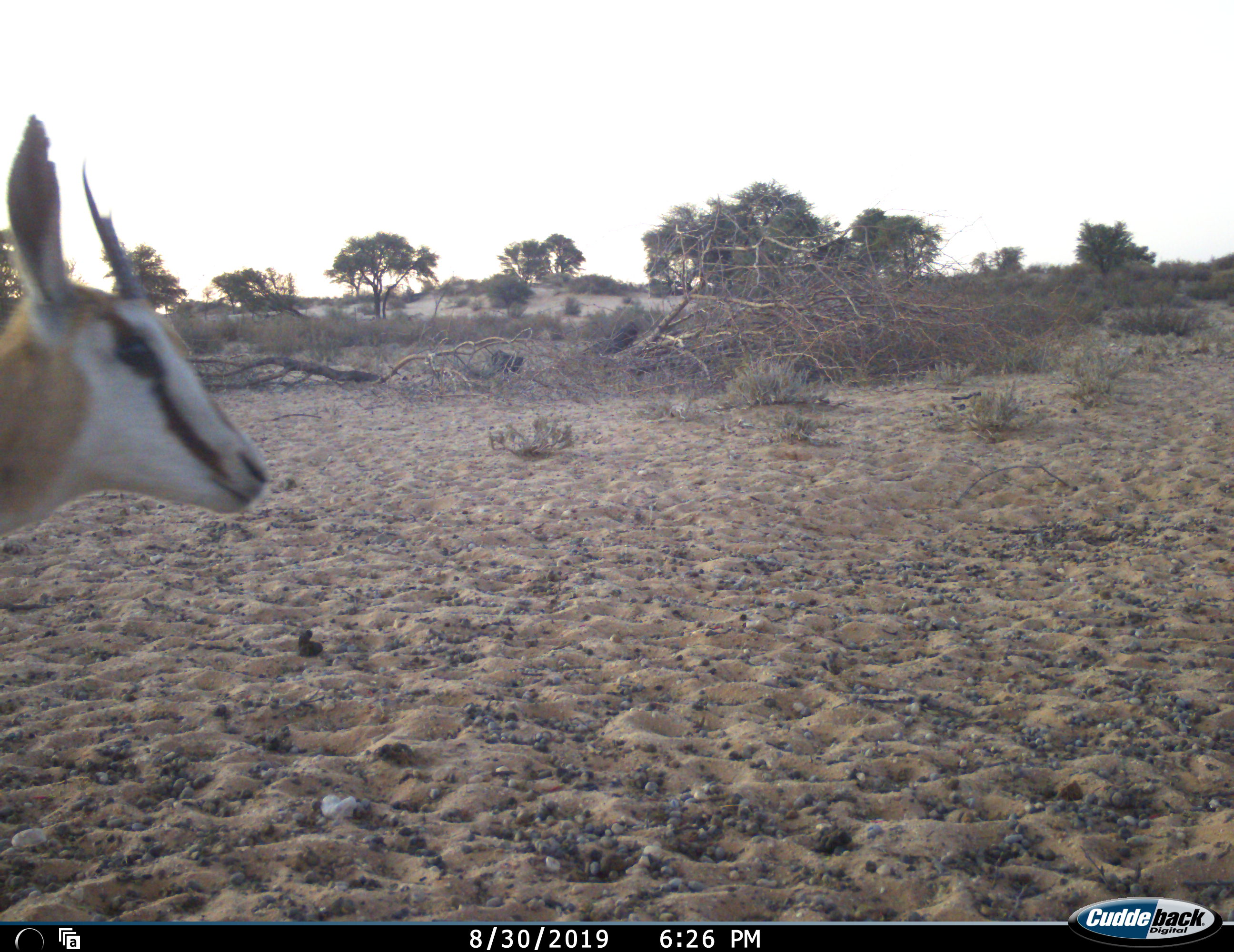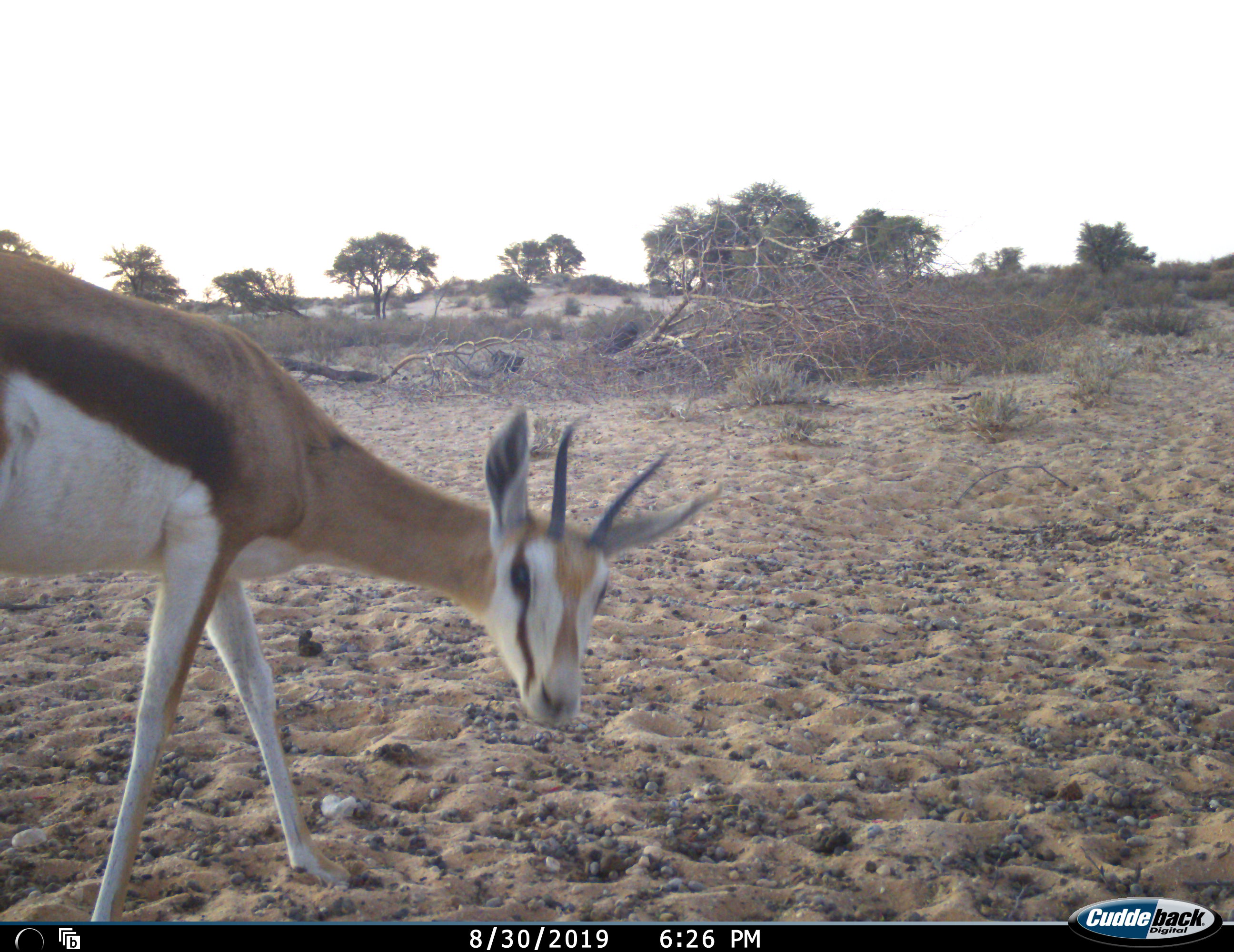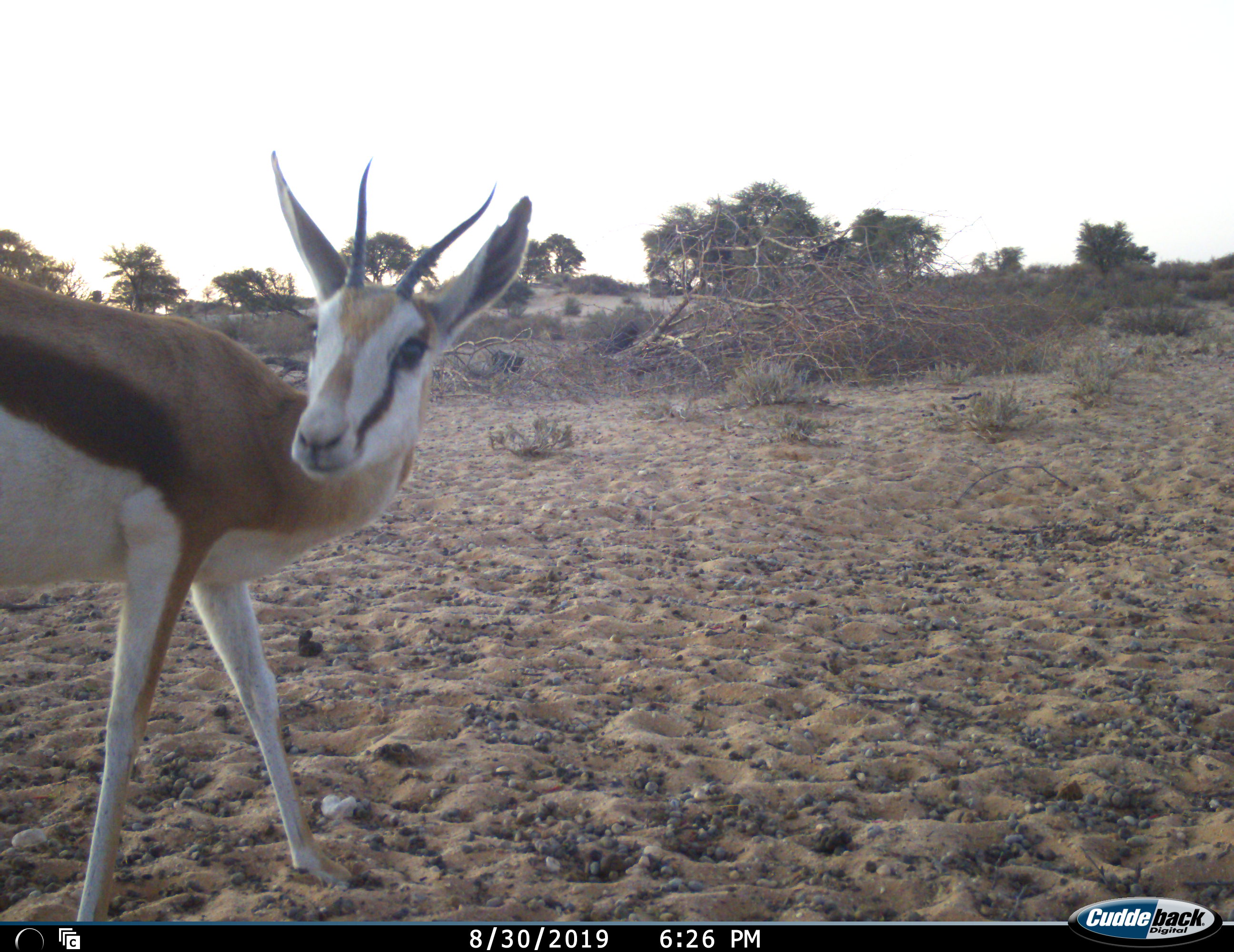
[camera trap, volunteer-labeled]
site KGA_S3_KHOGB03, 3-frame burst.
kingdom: Animalia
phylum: Chordata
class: Mammalia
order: Artiodactyla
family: Bovidae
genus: Antidorcas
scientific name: Antidorcas marsupialis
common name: springbok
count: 1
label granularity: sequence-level